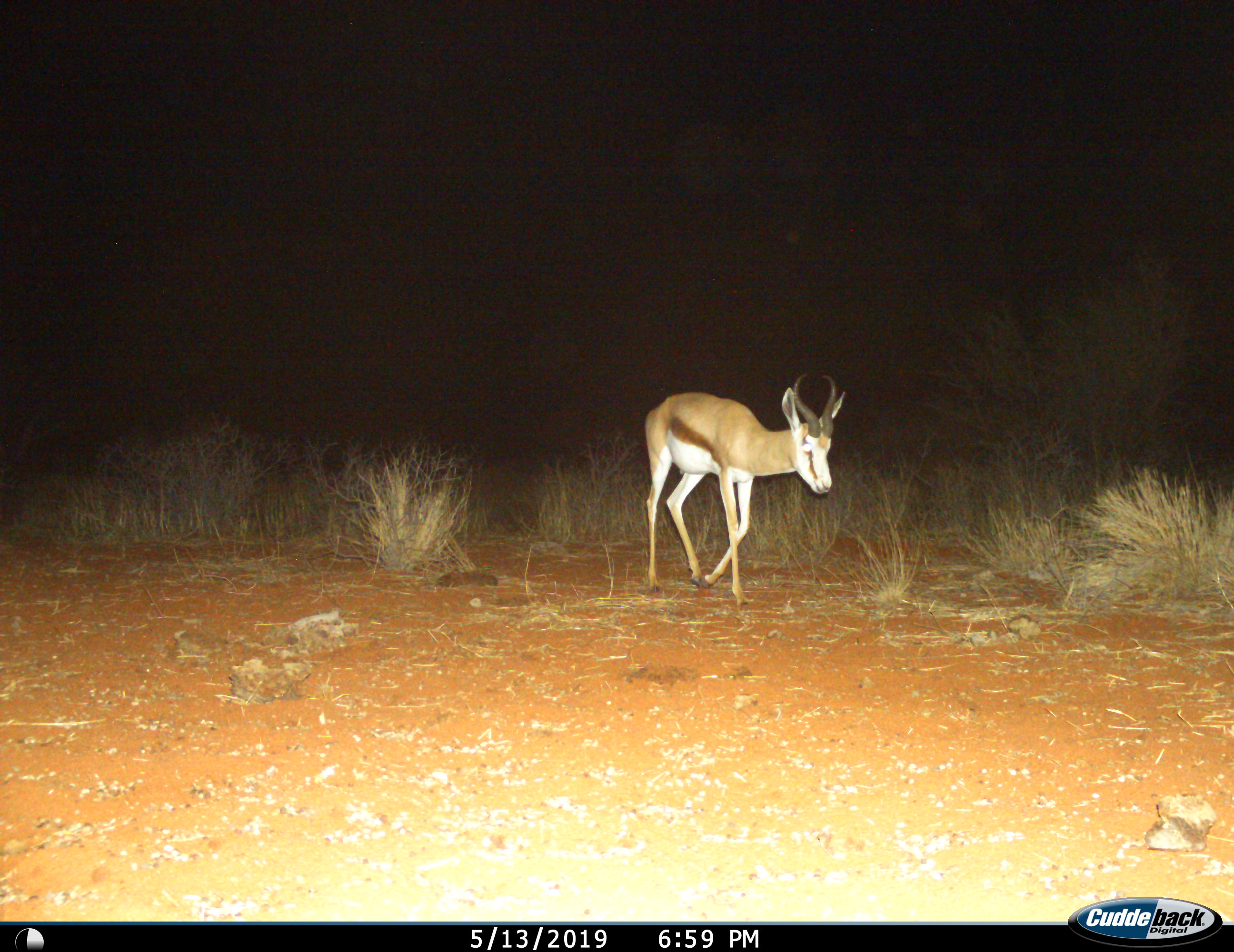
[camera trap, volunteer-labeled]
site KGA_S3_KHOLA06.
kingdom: Animalia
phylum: Chordata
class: Mammalia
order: Artiodactyla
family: Bovidae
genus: Antidorcas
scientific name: Antidorcas marsupialis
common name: springbok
Springbok (Antidorcas marsupialis), count 1. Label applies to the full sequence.